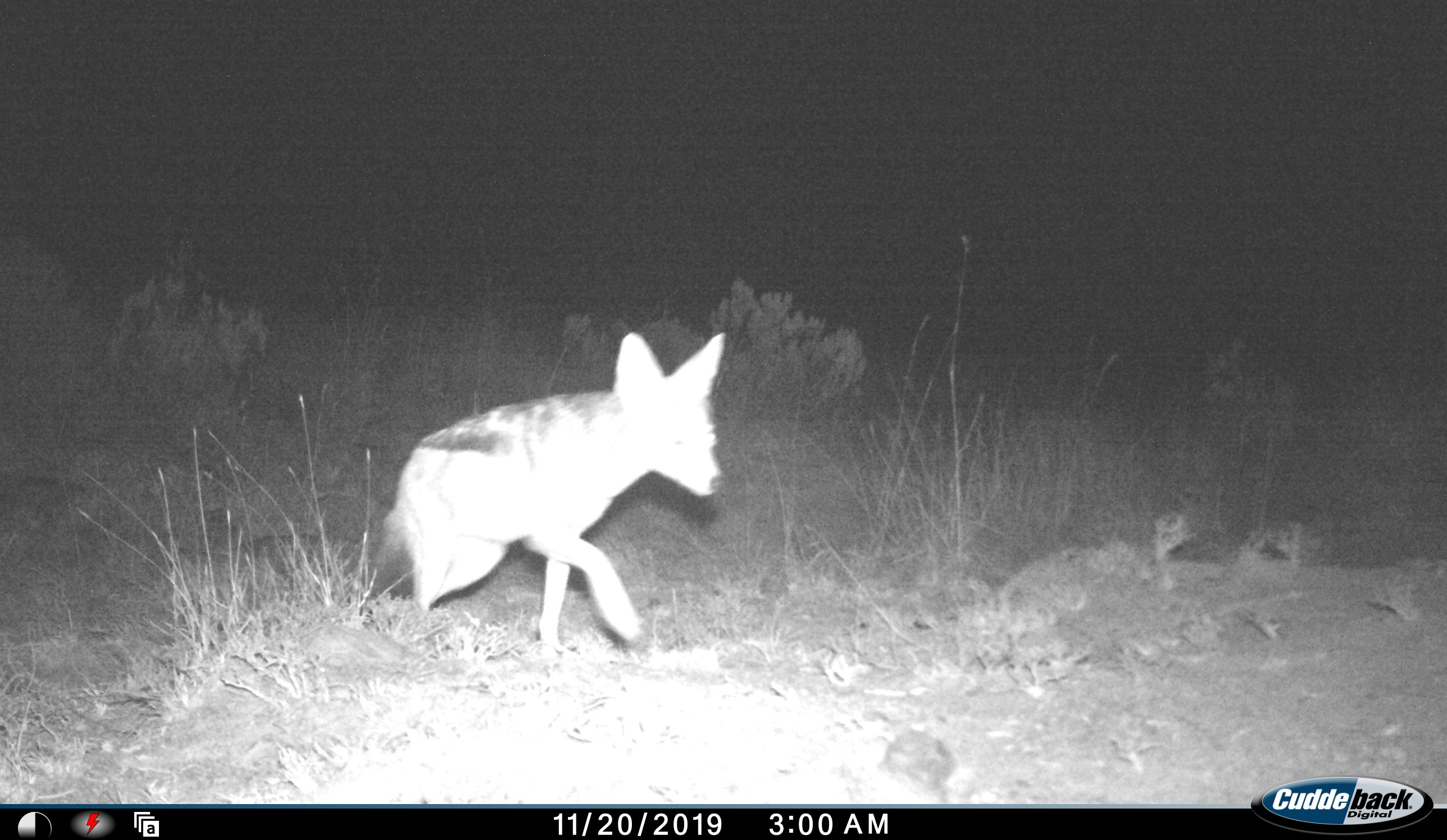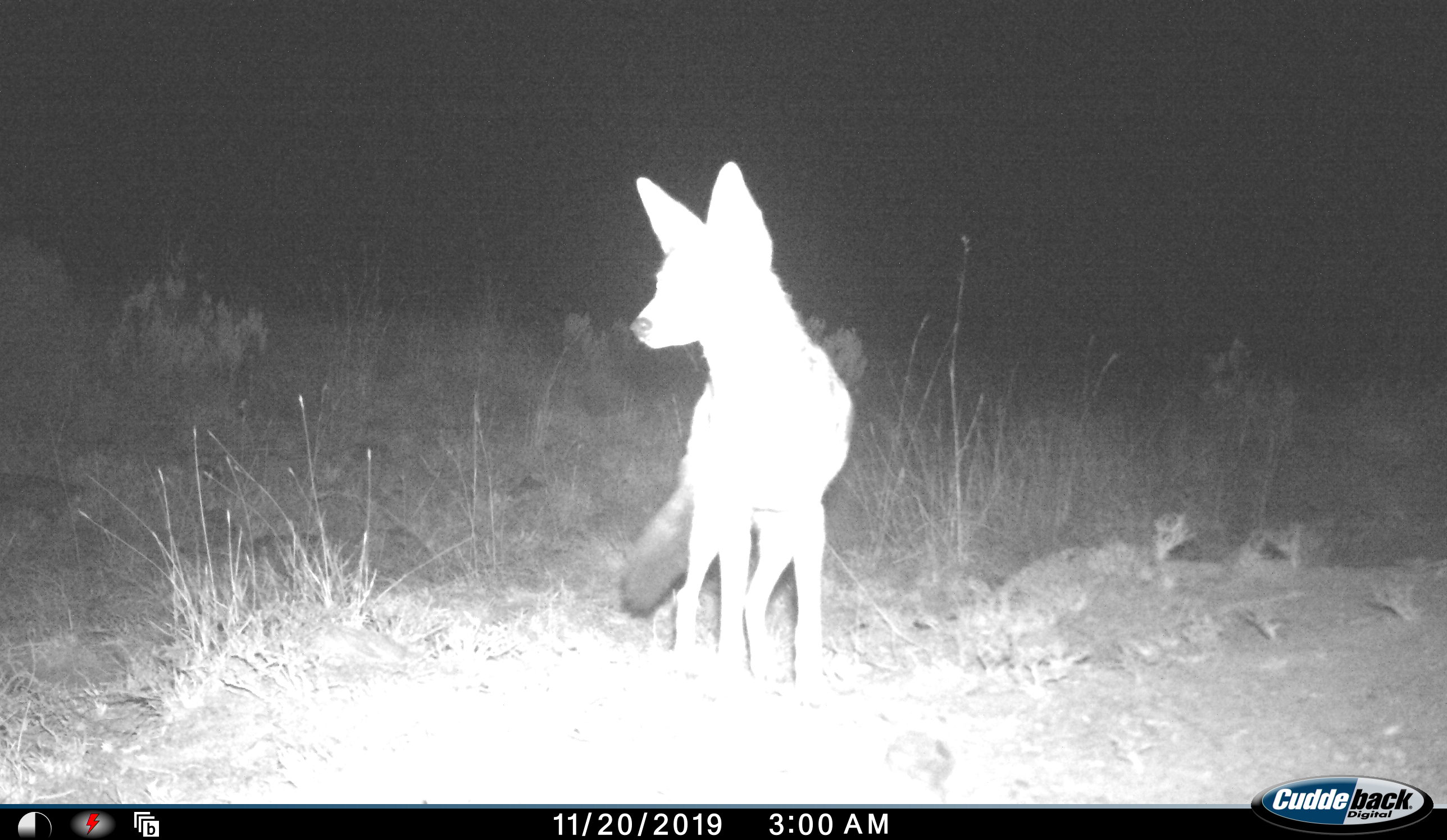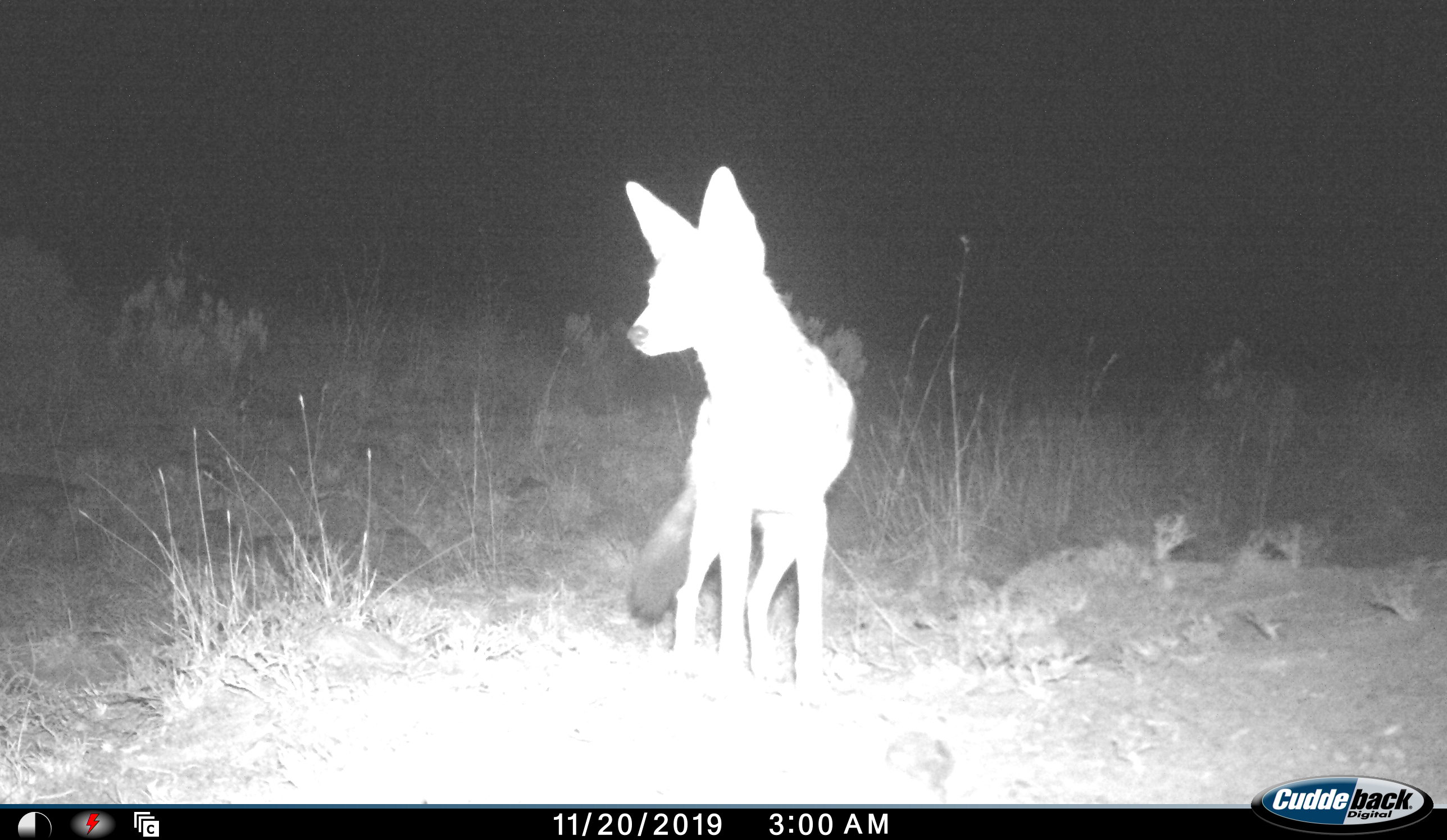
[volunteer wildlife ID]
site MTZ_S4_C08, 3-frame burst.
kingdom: Animalia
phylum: Chordata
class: Mammalia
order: Carnivora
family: Canidae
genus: Lupulella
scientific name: Lupulella mesomelas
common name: black-backed jackal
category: jackalblackbacked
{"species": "jackalblackbacked (black-backed jackal) (Lupulella mesomelas)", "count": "1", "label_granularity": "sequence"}